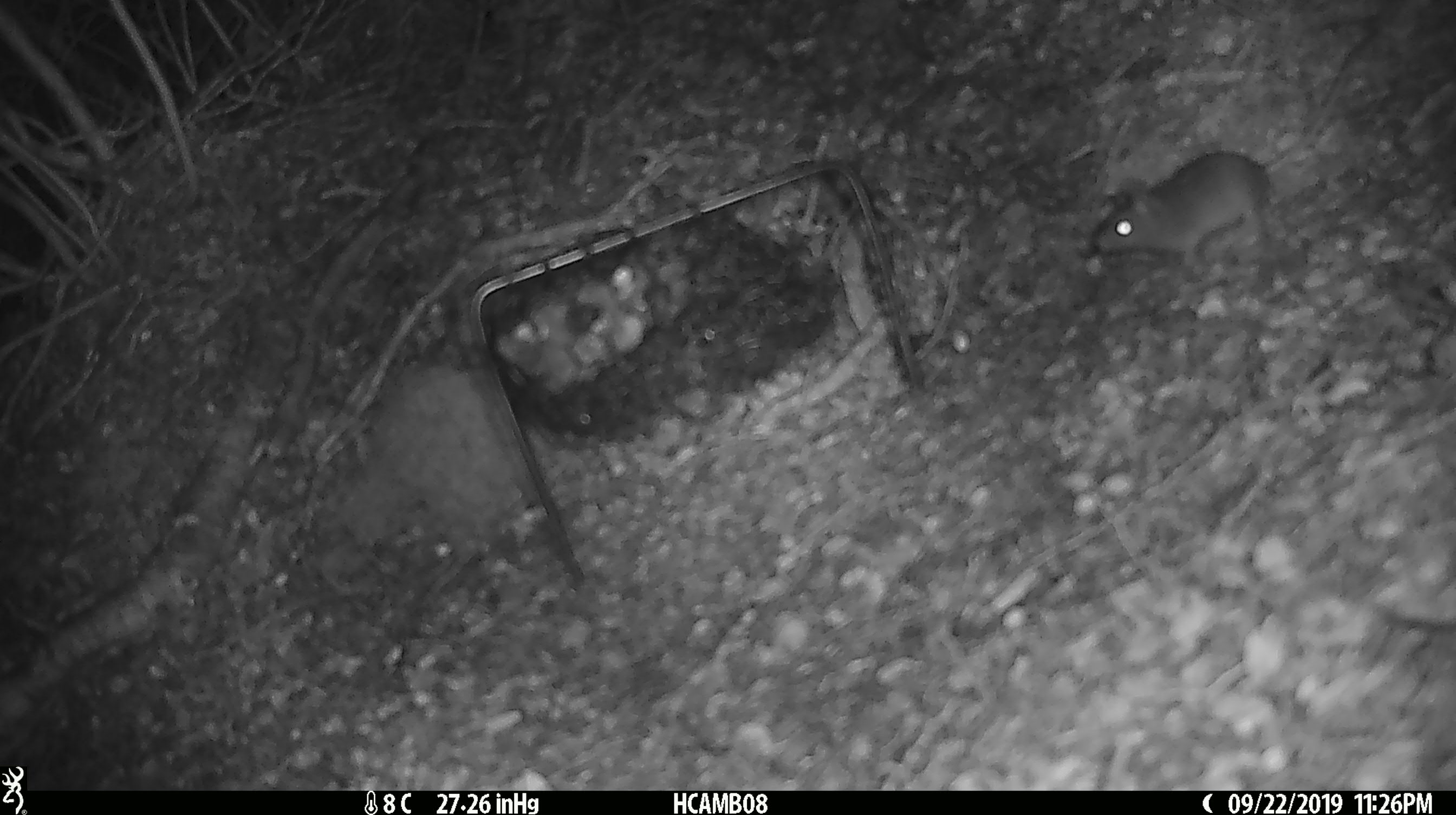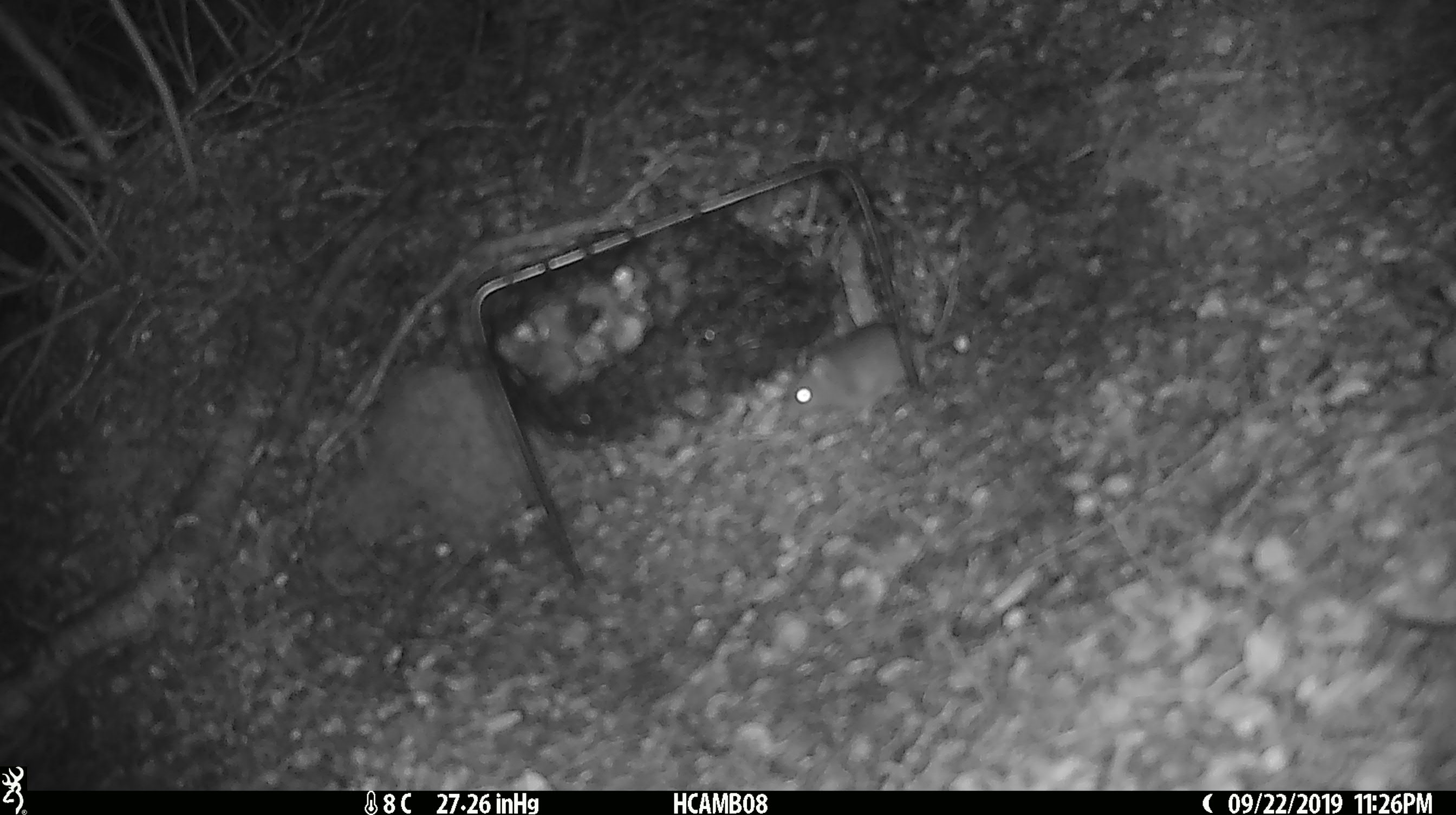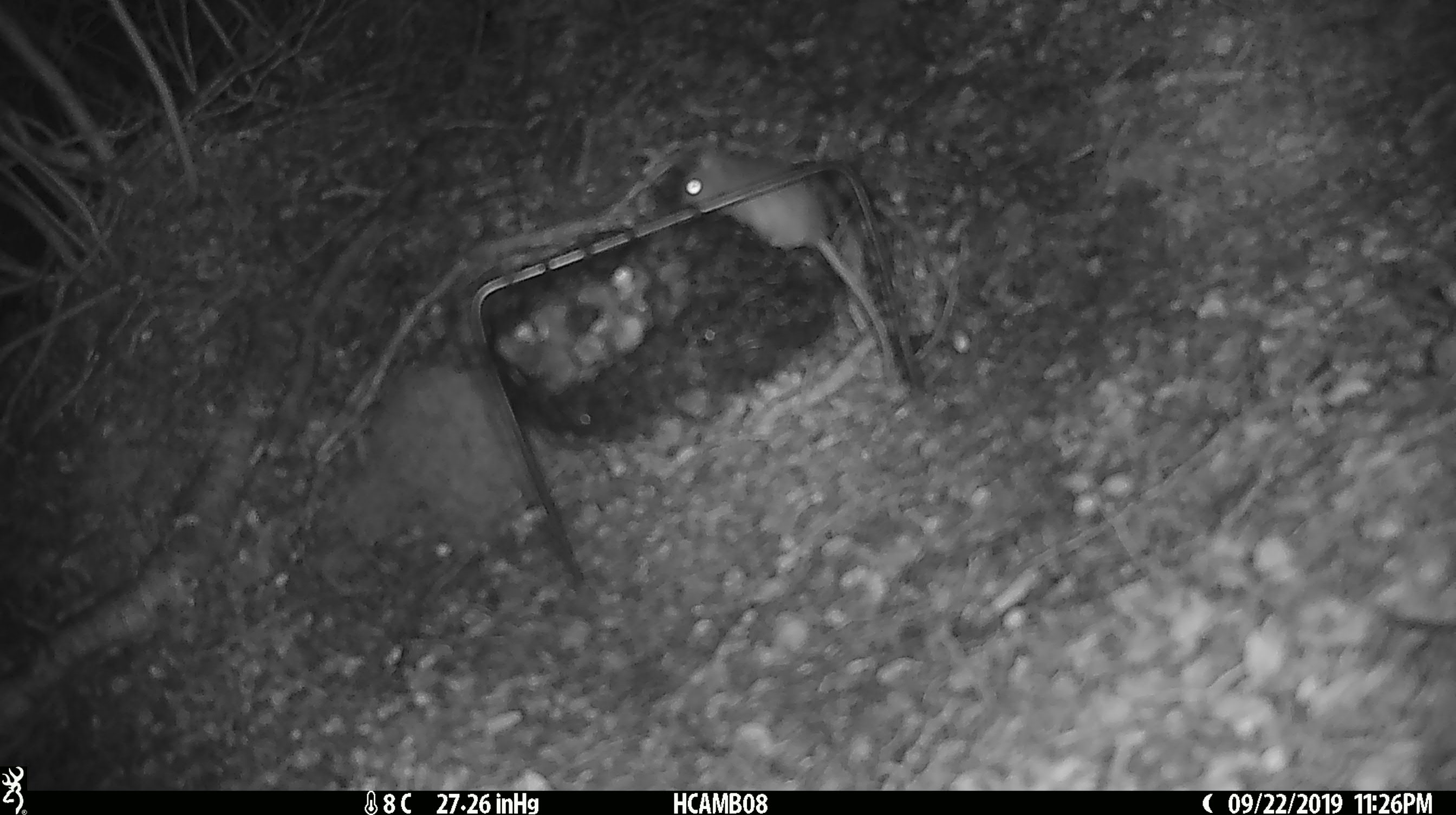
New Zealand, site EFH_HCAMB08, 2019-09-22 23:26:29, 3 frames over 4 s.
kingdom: Animalia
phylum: Chordata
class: Mammalia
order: Rodentia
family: Muridae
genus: Mus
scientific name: Mus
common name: mouse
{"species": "mouse (Mus)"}